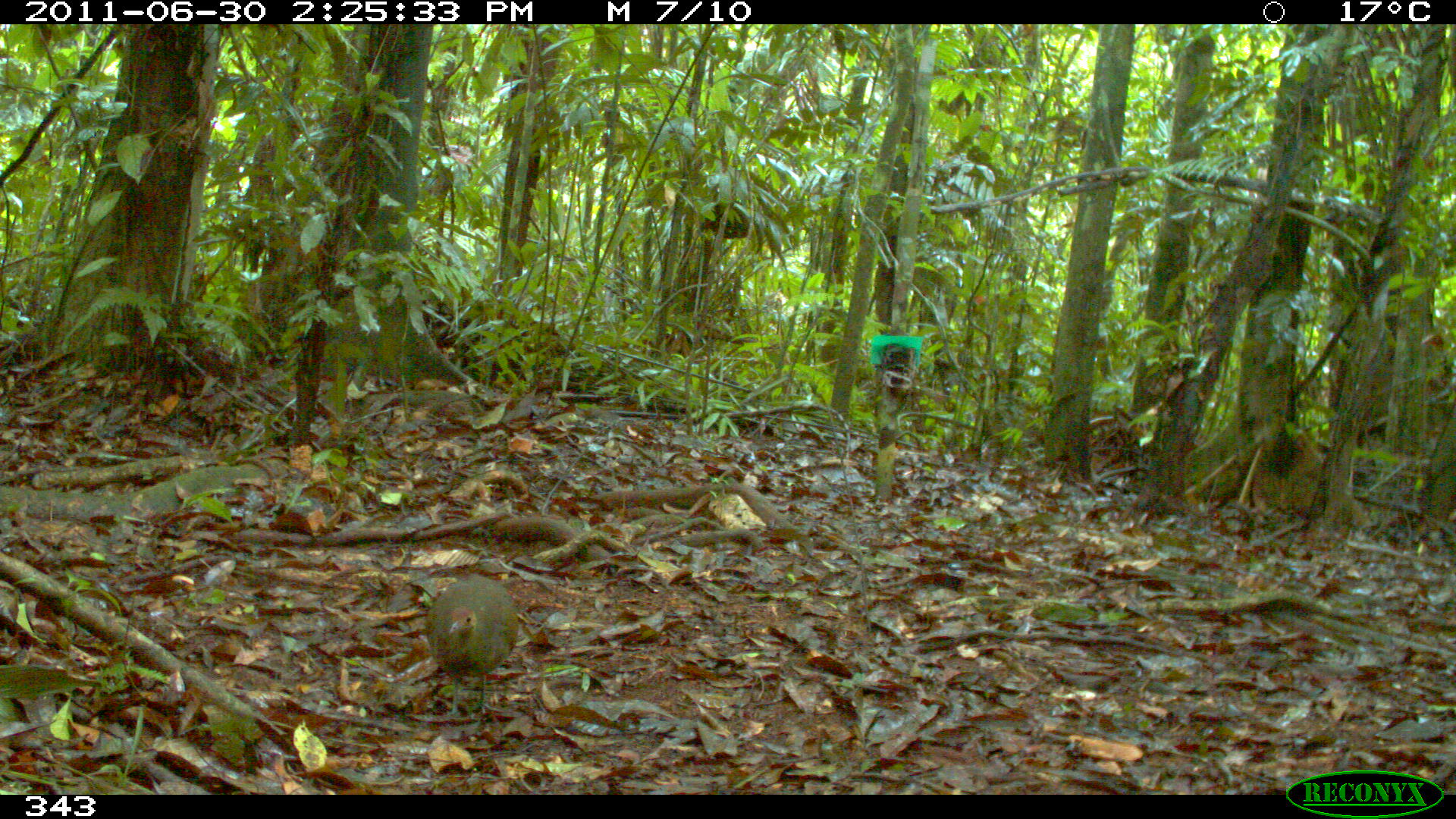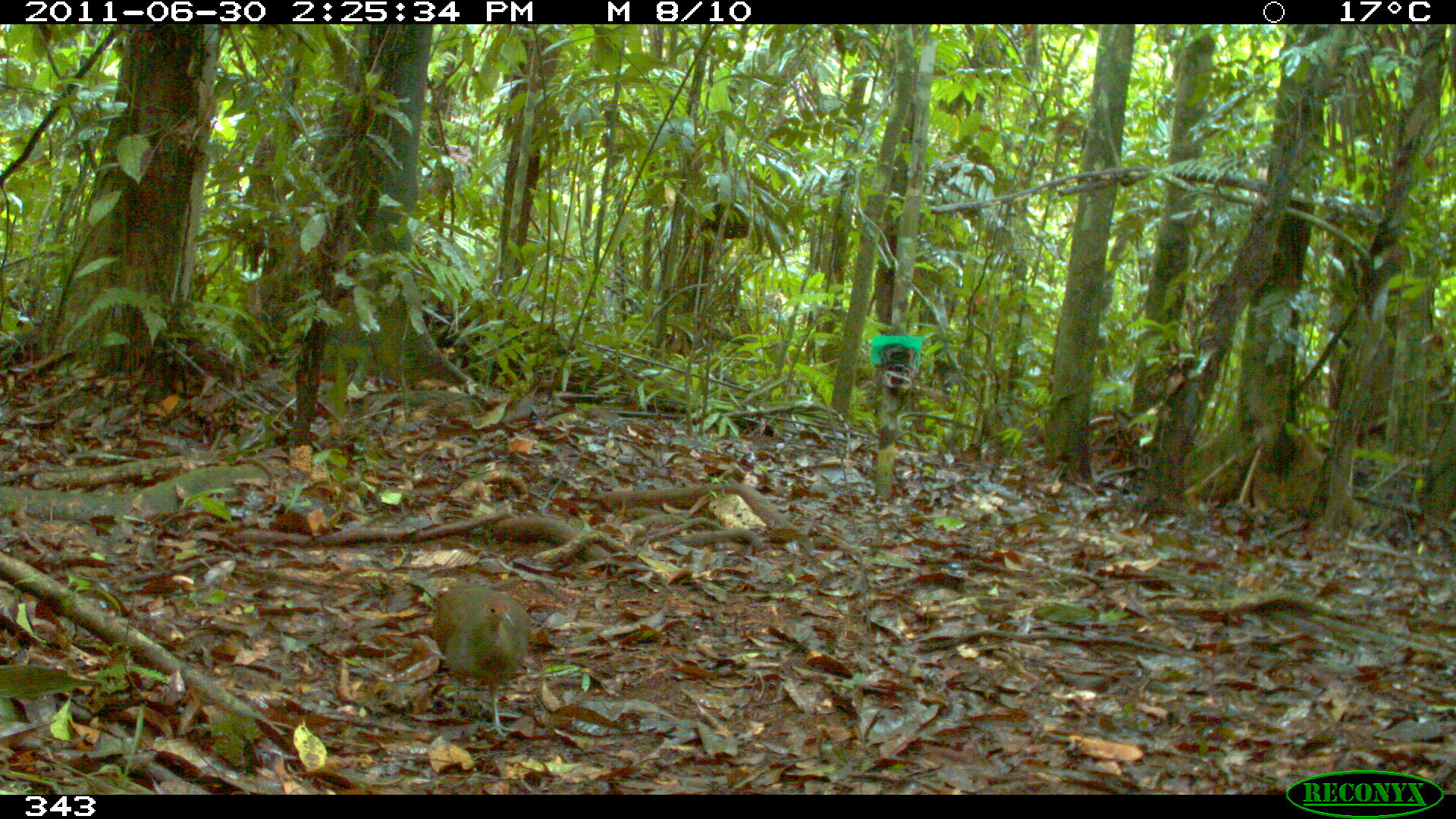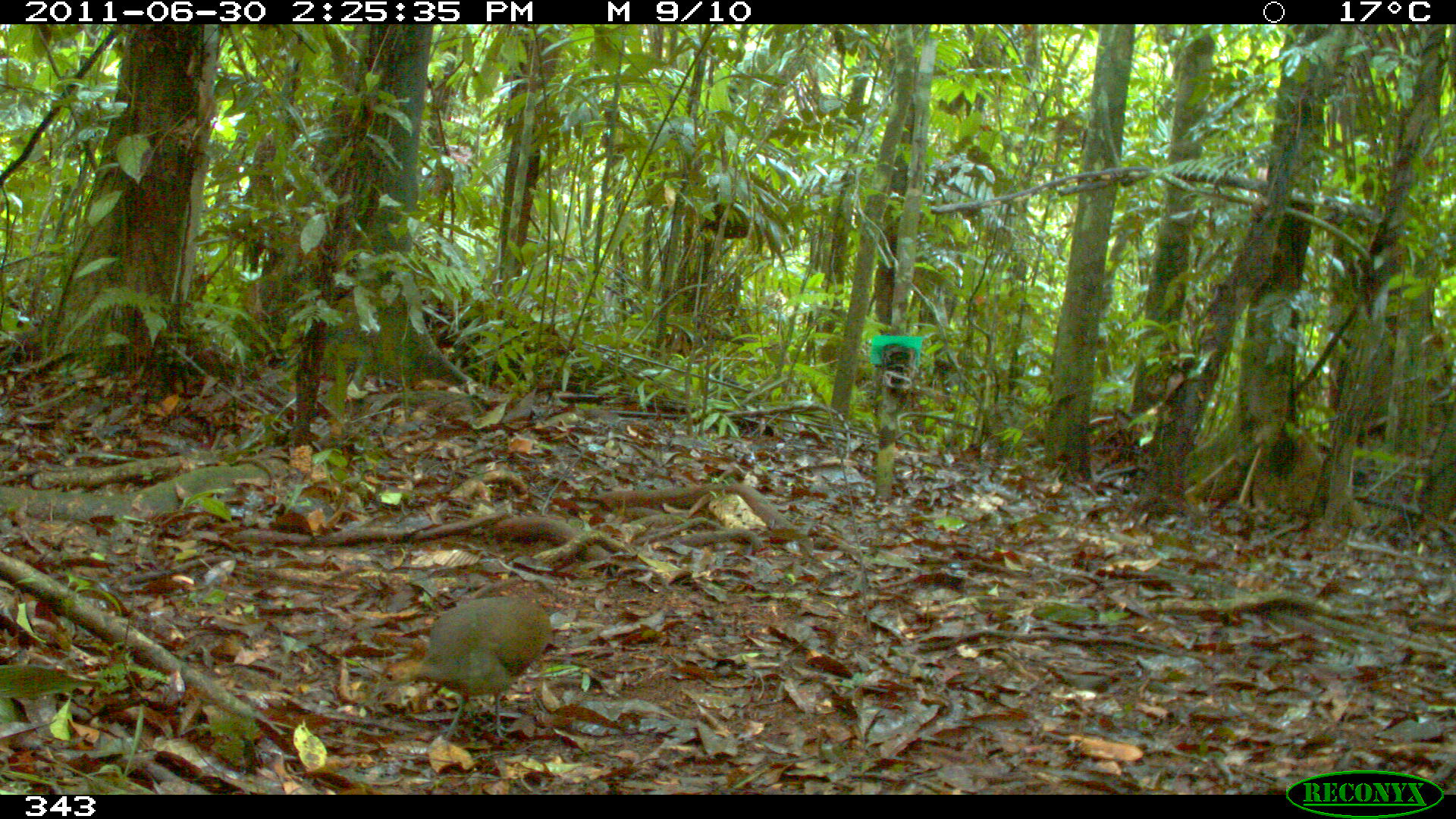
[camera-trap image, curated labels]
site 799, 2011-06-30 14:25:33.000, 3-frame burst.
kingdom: Animalia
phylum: Chordata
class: Aves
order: Galliformes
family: Phasianidae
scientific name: Phasianidae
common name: quails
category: quail